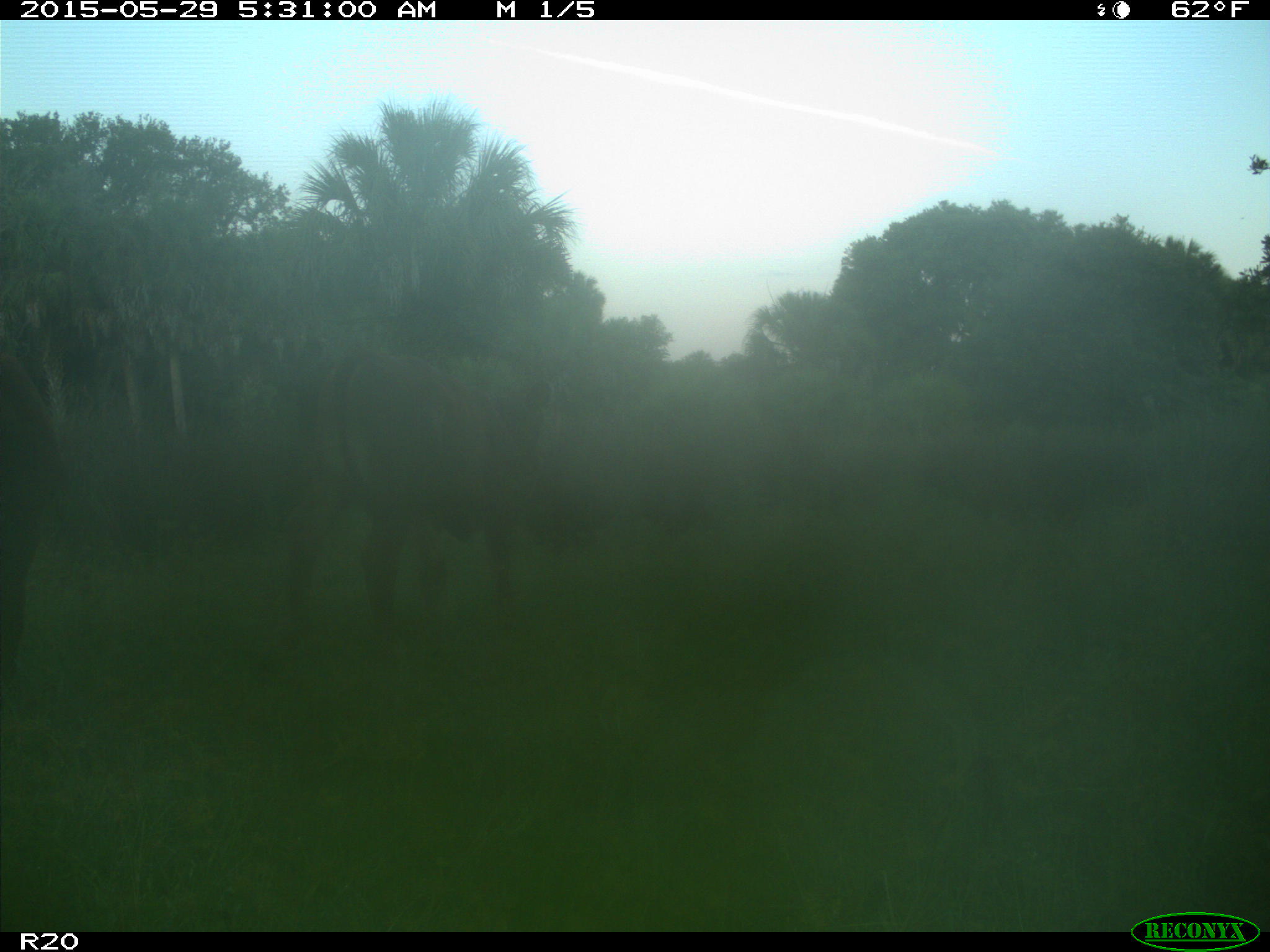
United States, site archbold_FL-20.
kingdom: Animalia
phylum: Chordata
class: Mammalia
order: Artiodactyla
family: Bovidae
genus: Bos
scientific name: Bos taurus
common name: domestic cow